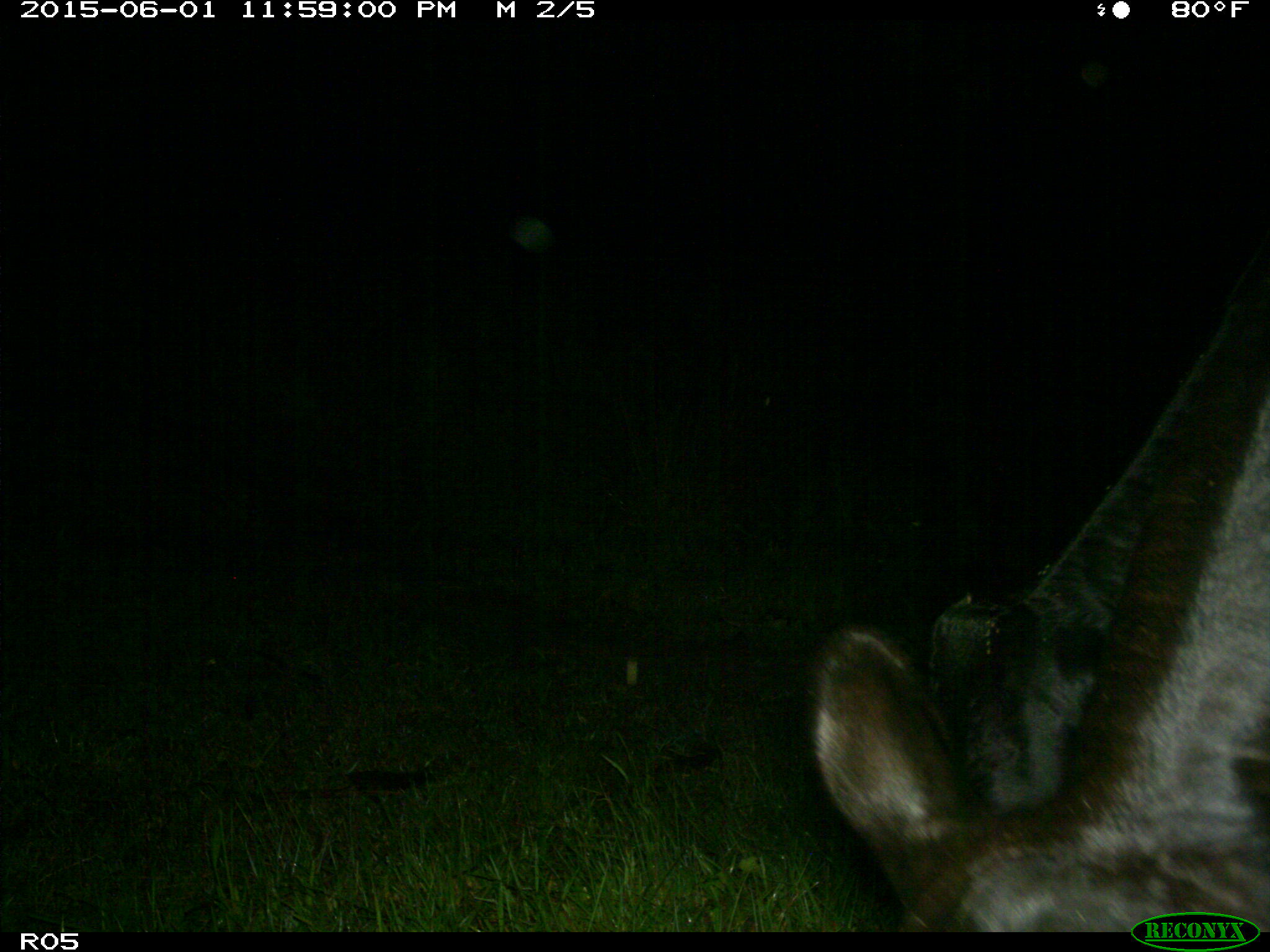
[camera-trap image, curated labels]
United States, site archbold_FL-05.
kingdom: Animalia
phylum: Chordata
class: Mammalia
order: Artiodactyla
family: Bovidae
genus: Bos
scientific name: Bos taurus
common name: domestic cow